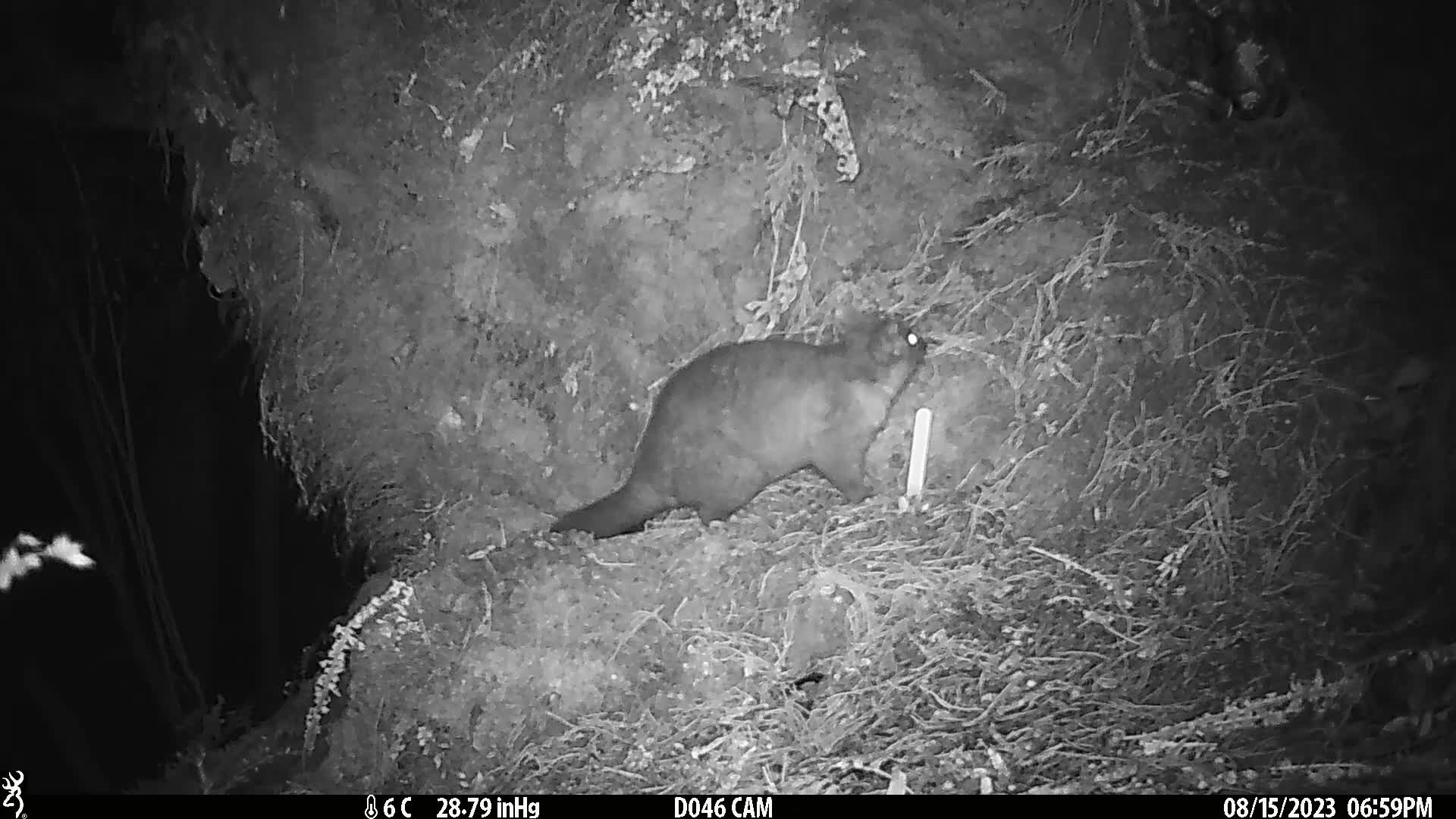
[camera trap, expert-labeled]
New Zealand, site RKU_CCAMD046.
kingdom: Animalia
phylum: Chordata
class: Mammalia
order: Diprotodontia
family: Phalangeridae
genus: Trichosurus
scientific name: Trichosurus vulpecula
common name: common brushtail possum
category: possum